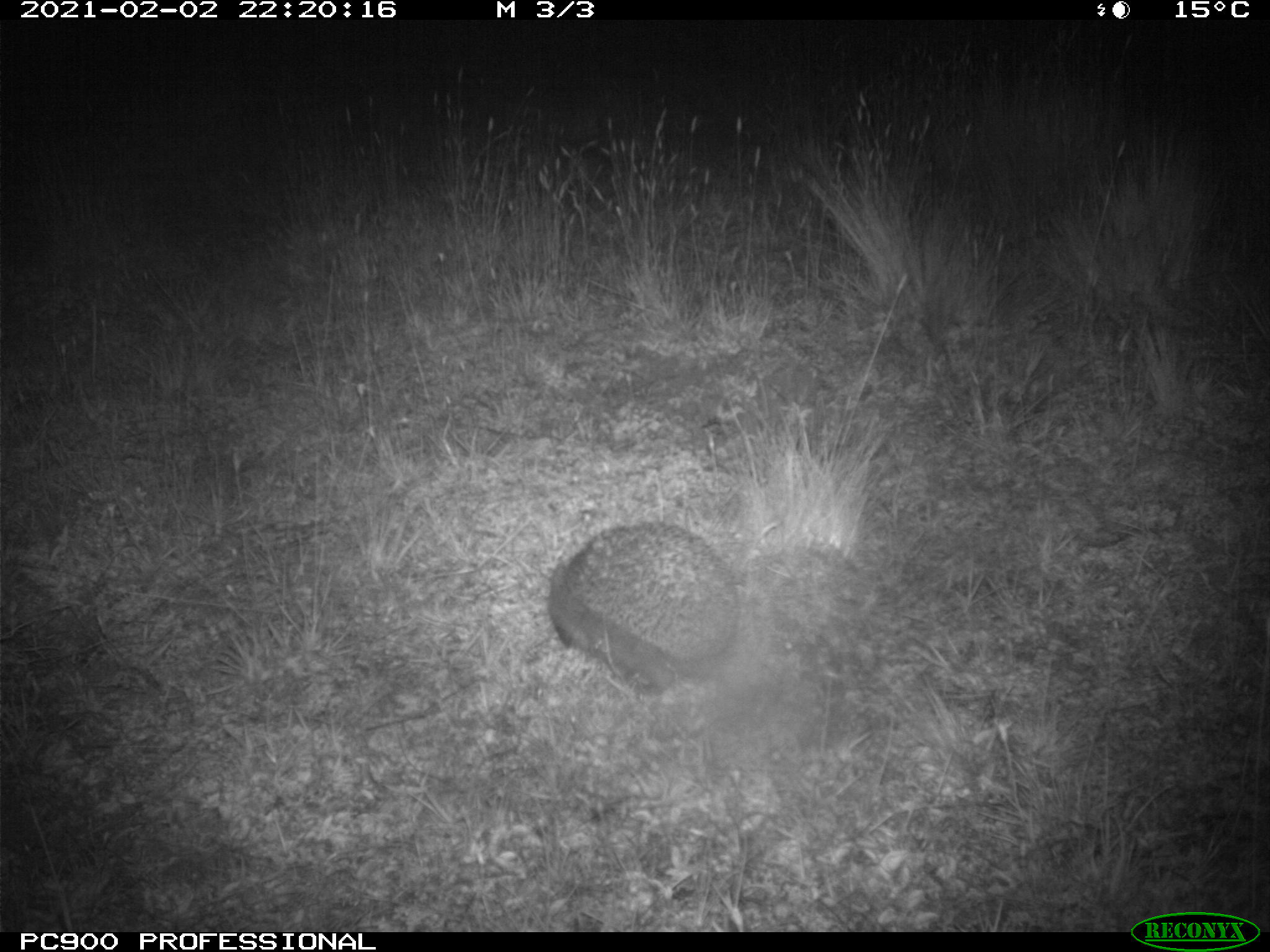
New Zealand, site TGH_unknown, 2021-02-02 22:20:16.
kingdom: Animalia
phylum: Chordata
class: Mammalia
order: Eulipotyphla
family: Erinaceidae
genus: Erinaceus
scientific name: Erinaceus europaeus europaeus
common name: european hedgehog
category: hedgehog